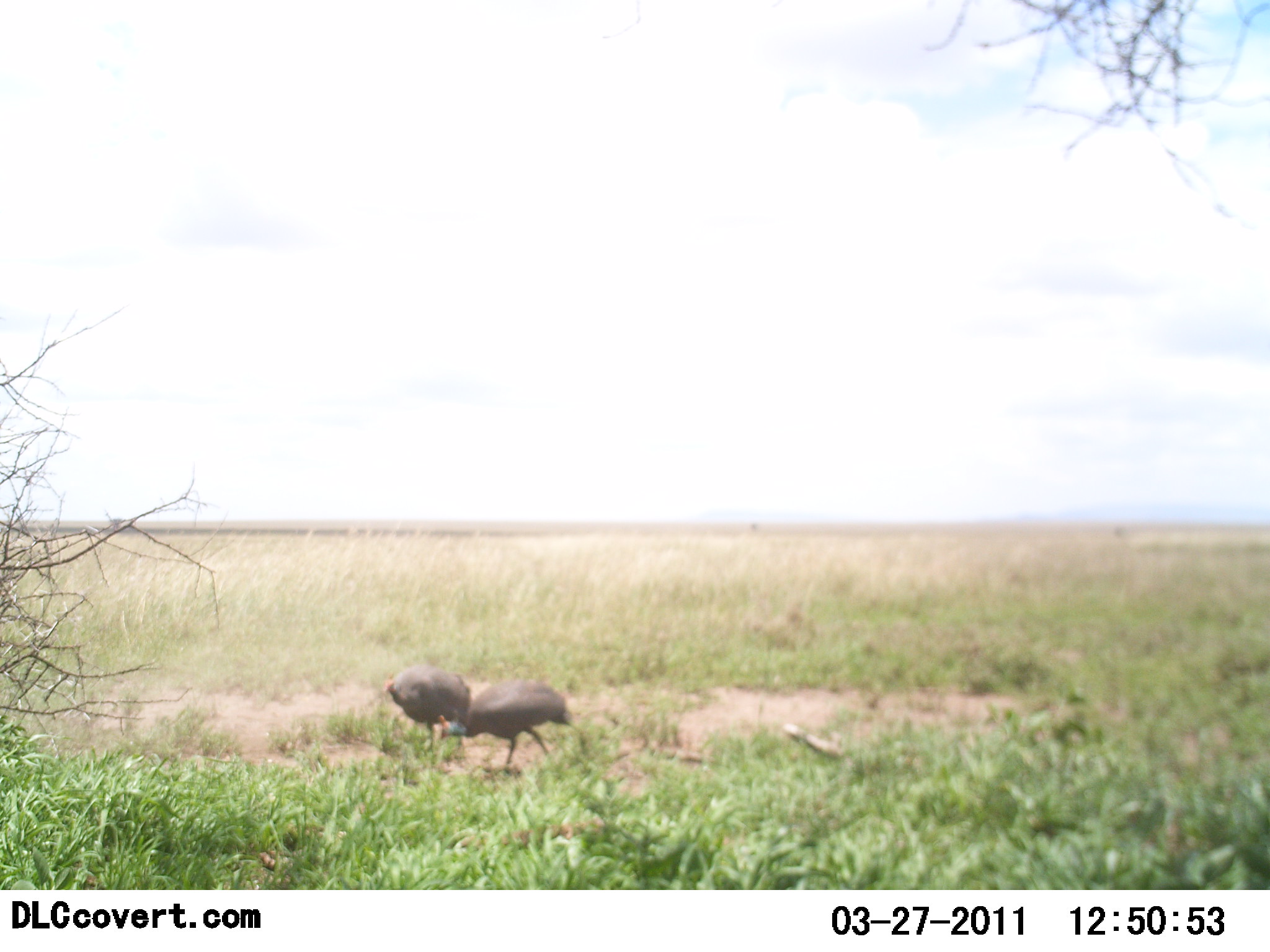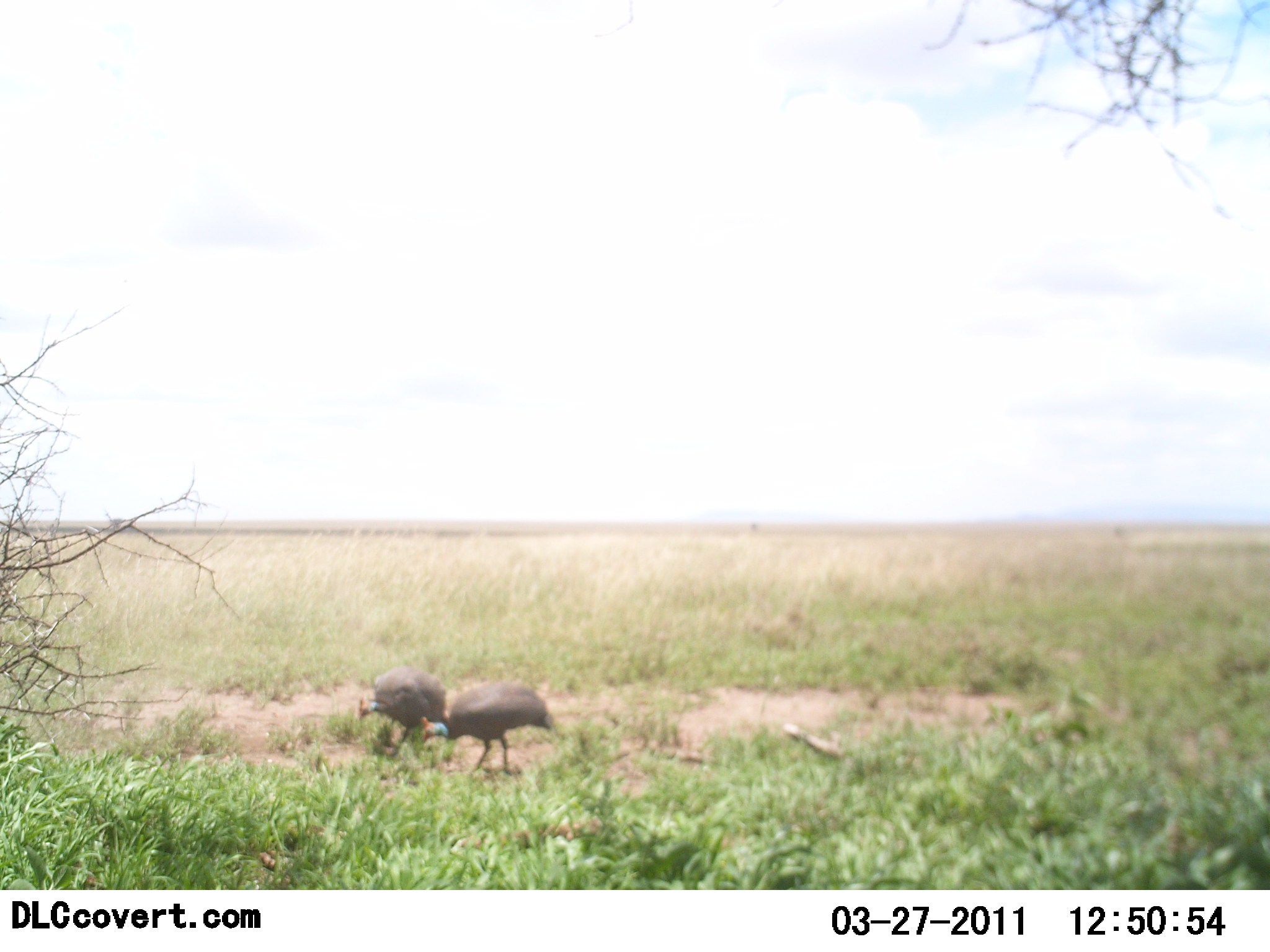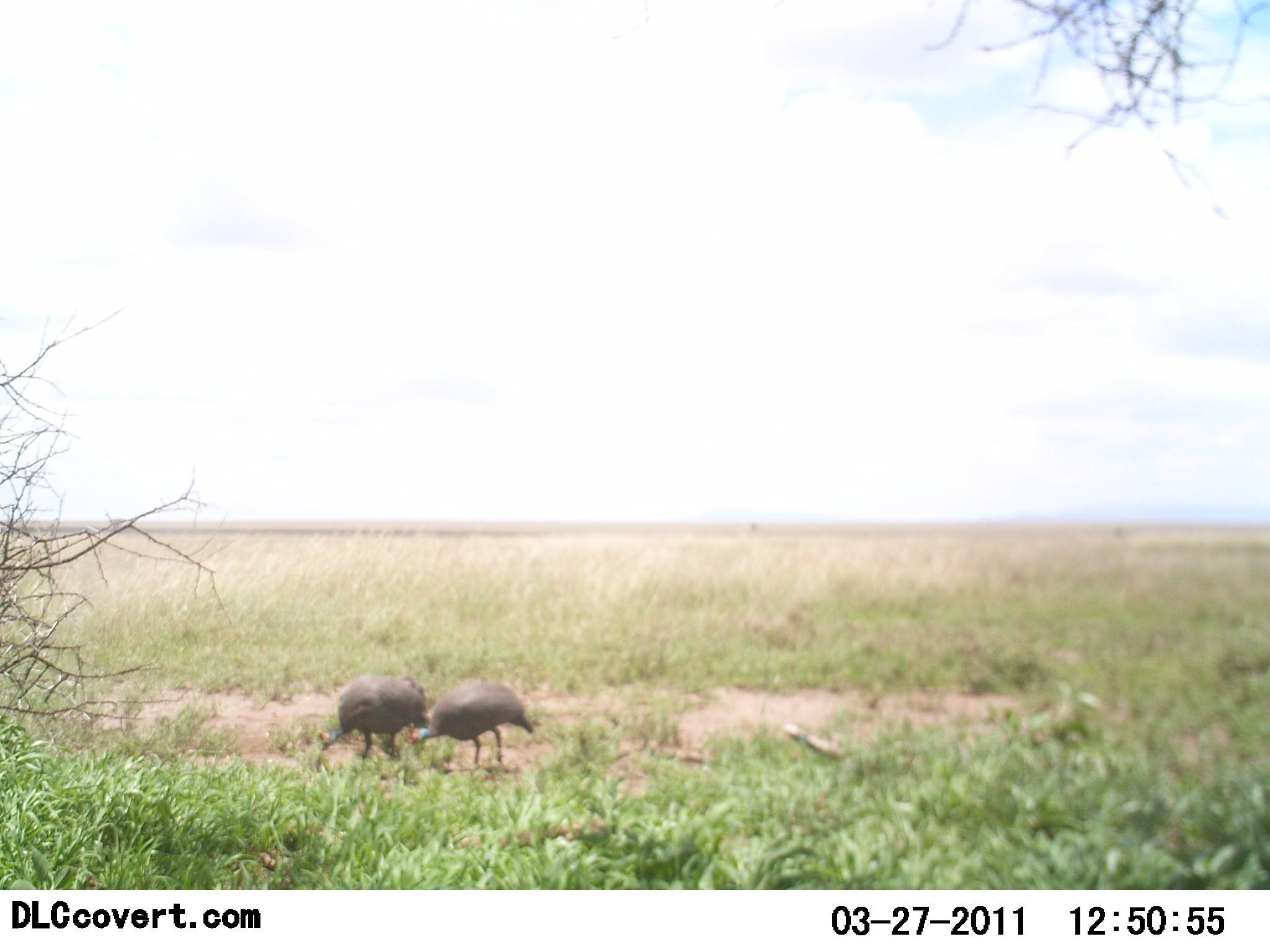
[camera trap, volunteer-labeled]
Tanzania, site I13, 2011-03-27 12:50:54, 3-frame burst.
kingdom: Animalia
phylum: Chordata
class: Aves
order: Galliformes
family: Numididae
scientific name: Numididae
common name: guinea fowl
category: guineafowl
Guineafowl (guinea fowl) (Numididae), count 2. Behavior (volunteer vote fractions): standing 10%, resting 0%, moving 0%, interacting 0%. Young present (vote fraction): 0%. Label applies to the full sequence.